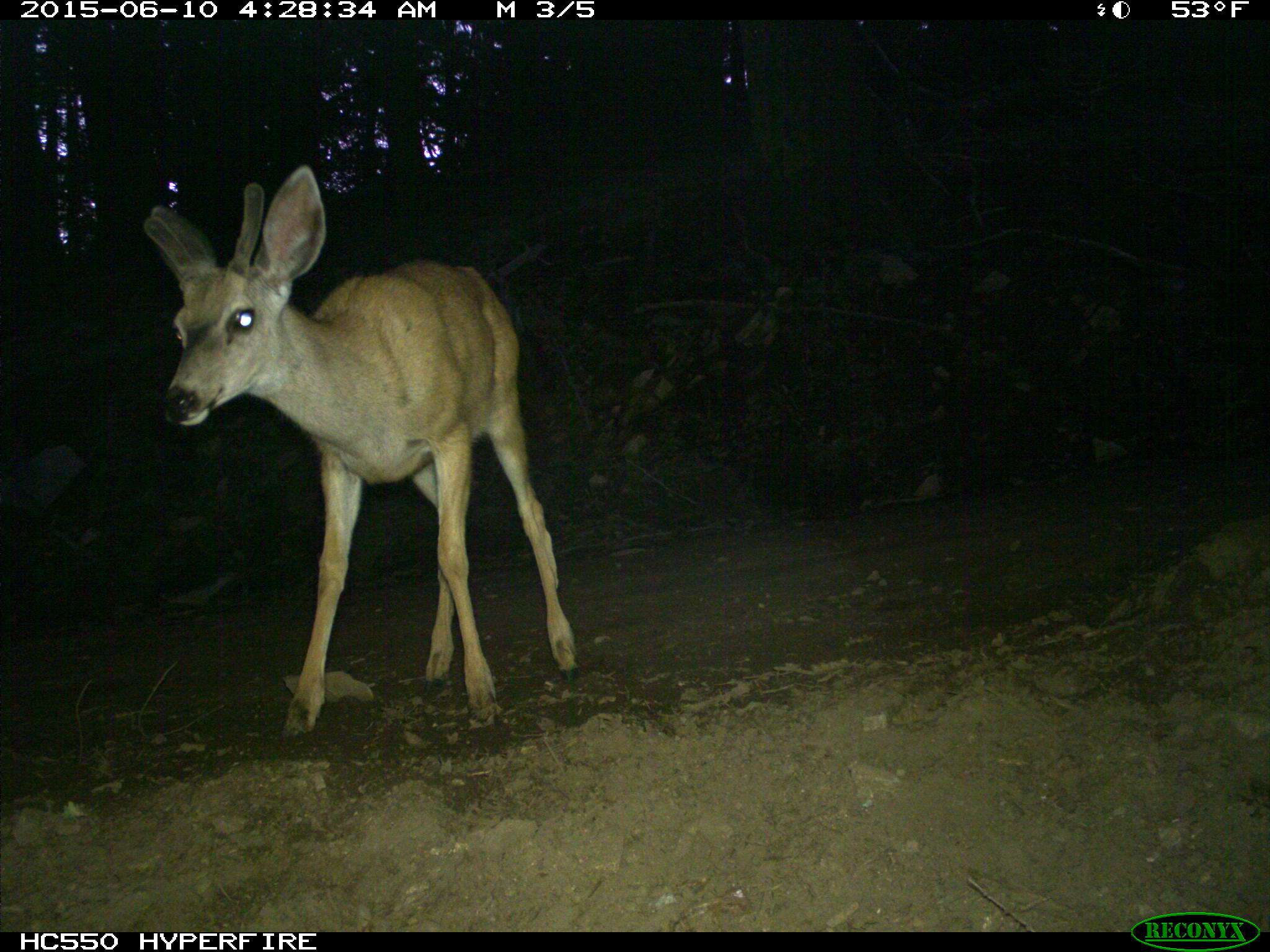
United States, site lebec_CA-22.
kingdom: Animalia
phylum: Chordata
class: Mammalia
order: Artiodactyla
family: Cervidae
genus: Odocoileus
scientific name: Odocoileus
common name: deer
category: unidentified deer